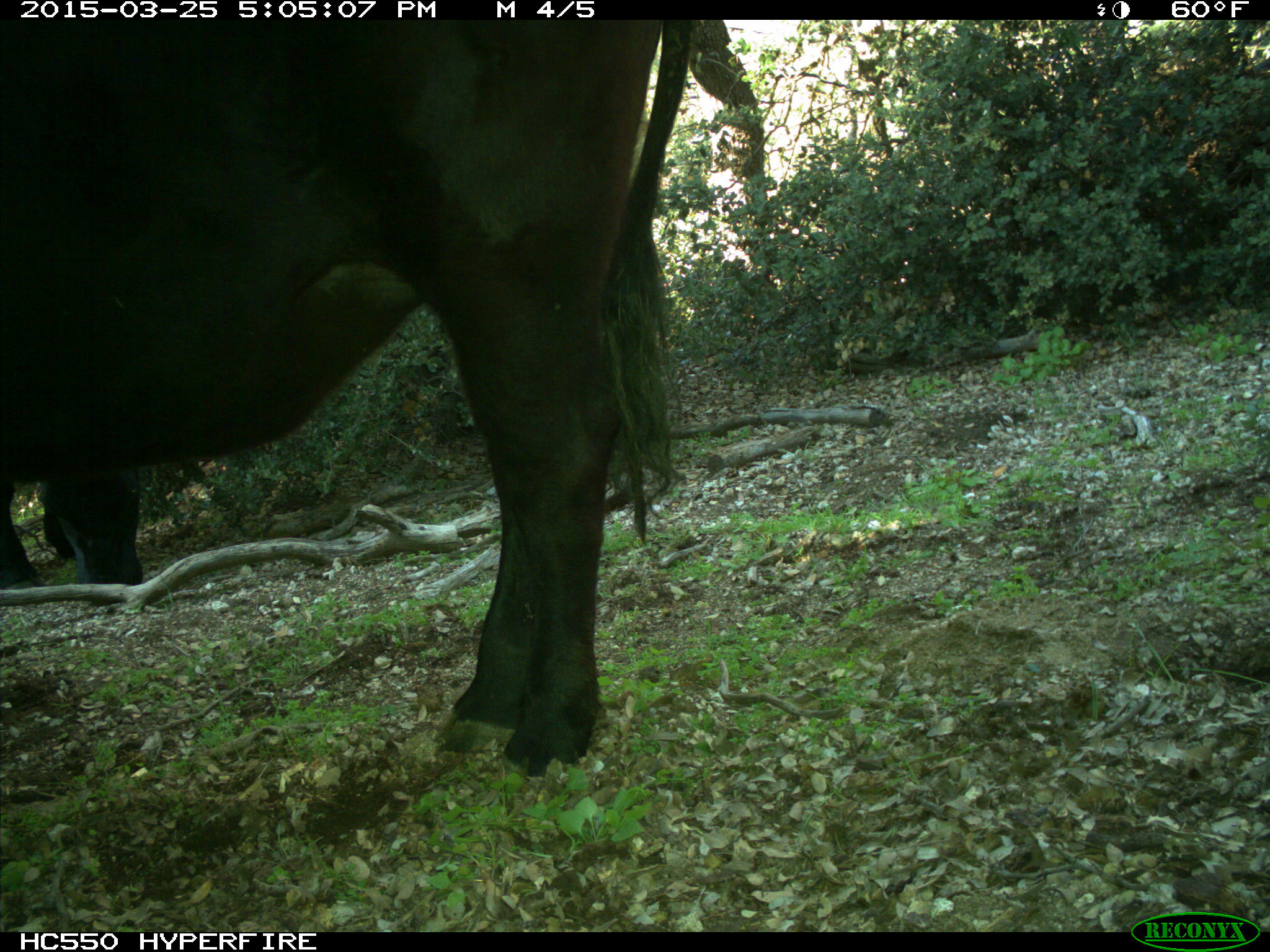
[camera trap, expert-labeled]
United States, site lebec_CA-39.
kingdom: Animalia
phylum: Chordata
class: Mammalia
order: Artiodactyla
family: Bovidae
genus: Bos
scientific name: Bos taurus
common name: domestic cow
Bos taurus (domestic cow).